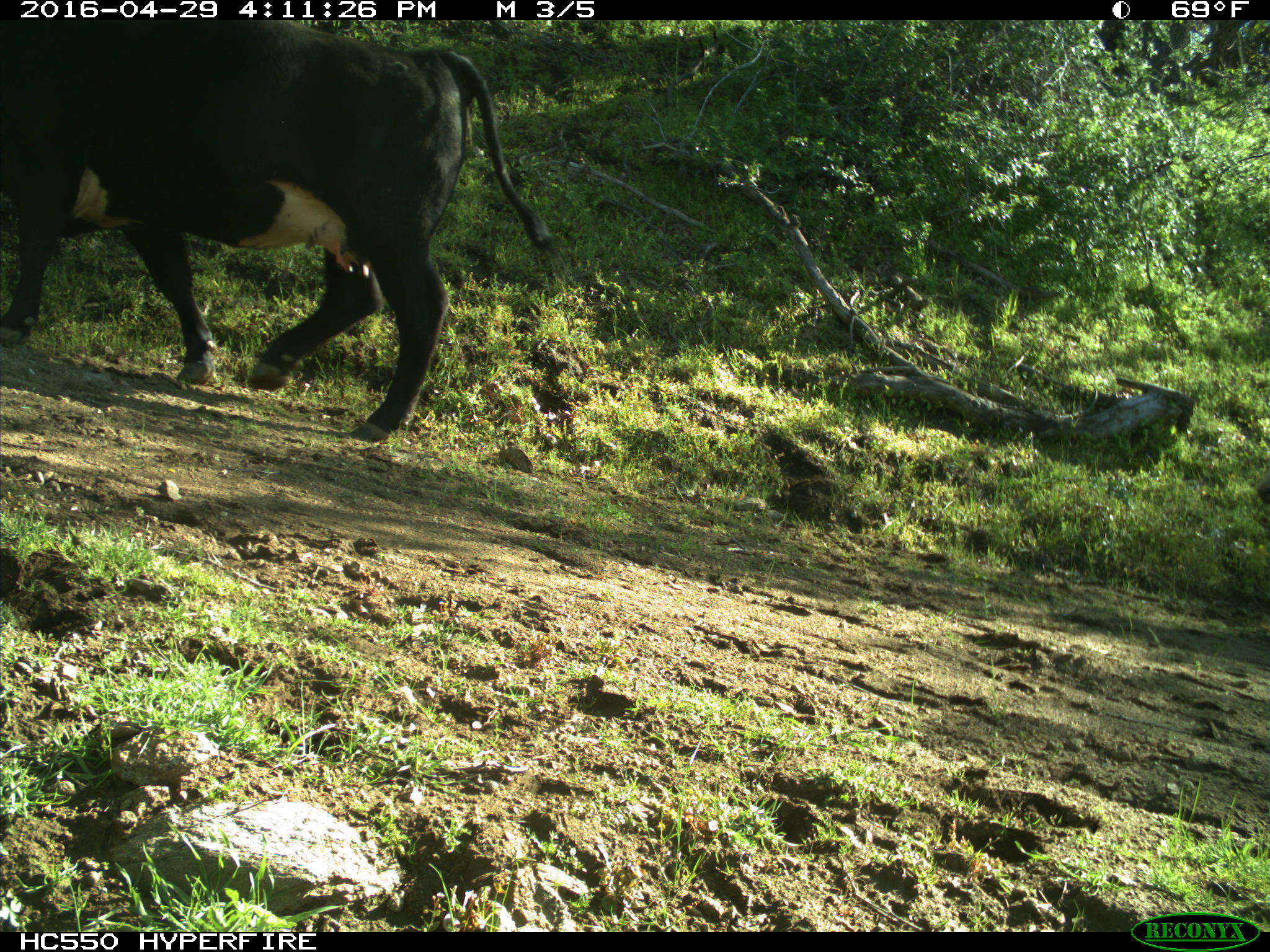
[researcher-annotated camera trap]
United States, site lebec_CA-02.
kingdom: Animalia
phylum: Chordata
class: Mammalia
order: Artiodactyla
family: Bovidae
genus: Bos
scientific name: Bos taurus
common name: domestic cow